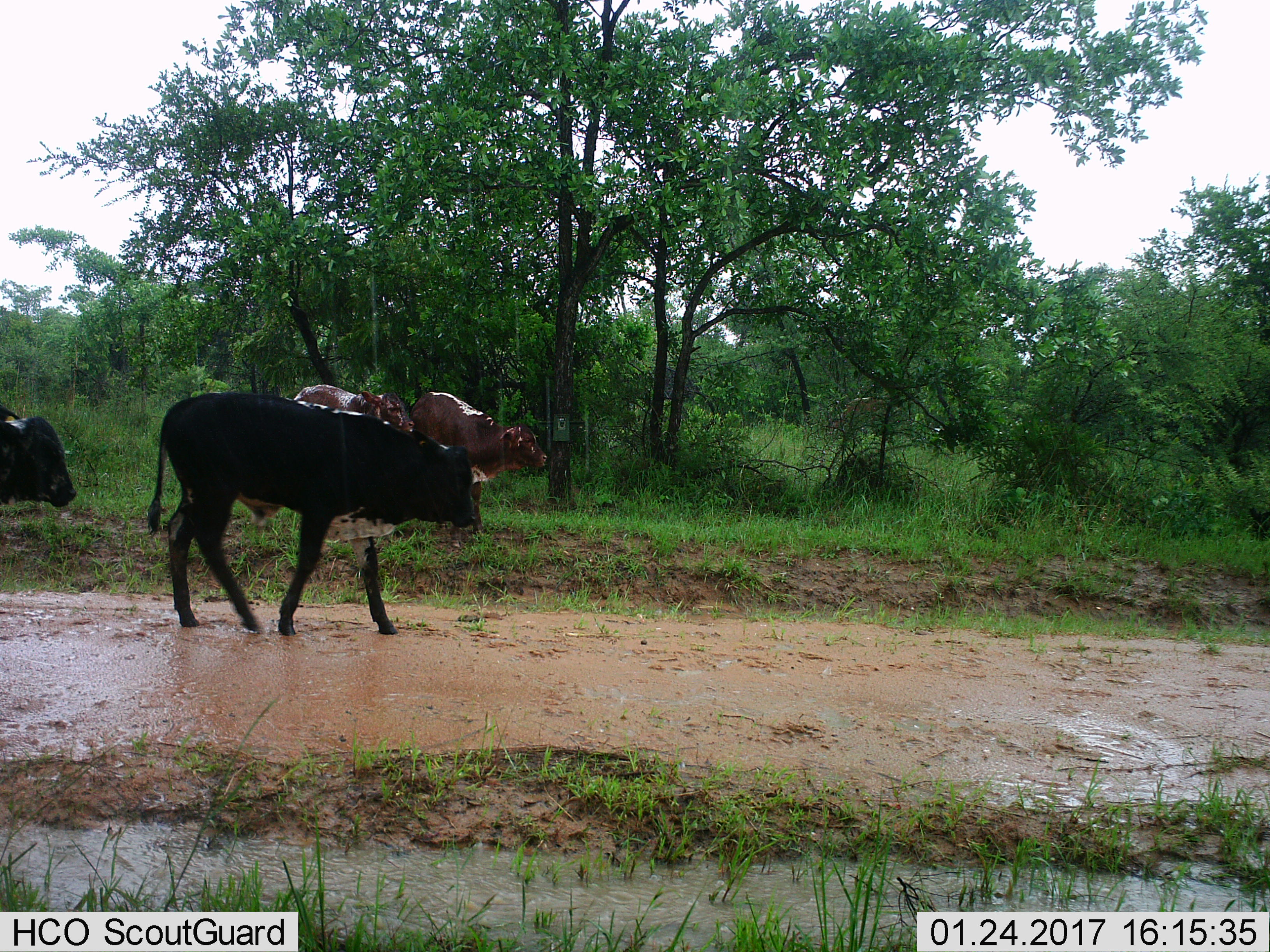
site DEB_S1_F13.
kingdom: Animalia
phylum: Chordata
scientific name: Vertebrata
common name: domestic animal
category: domesticanimal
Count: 4.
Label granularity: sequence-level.